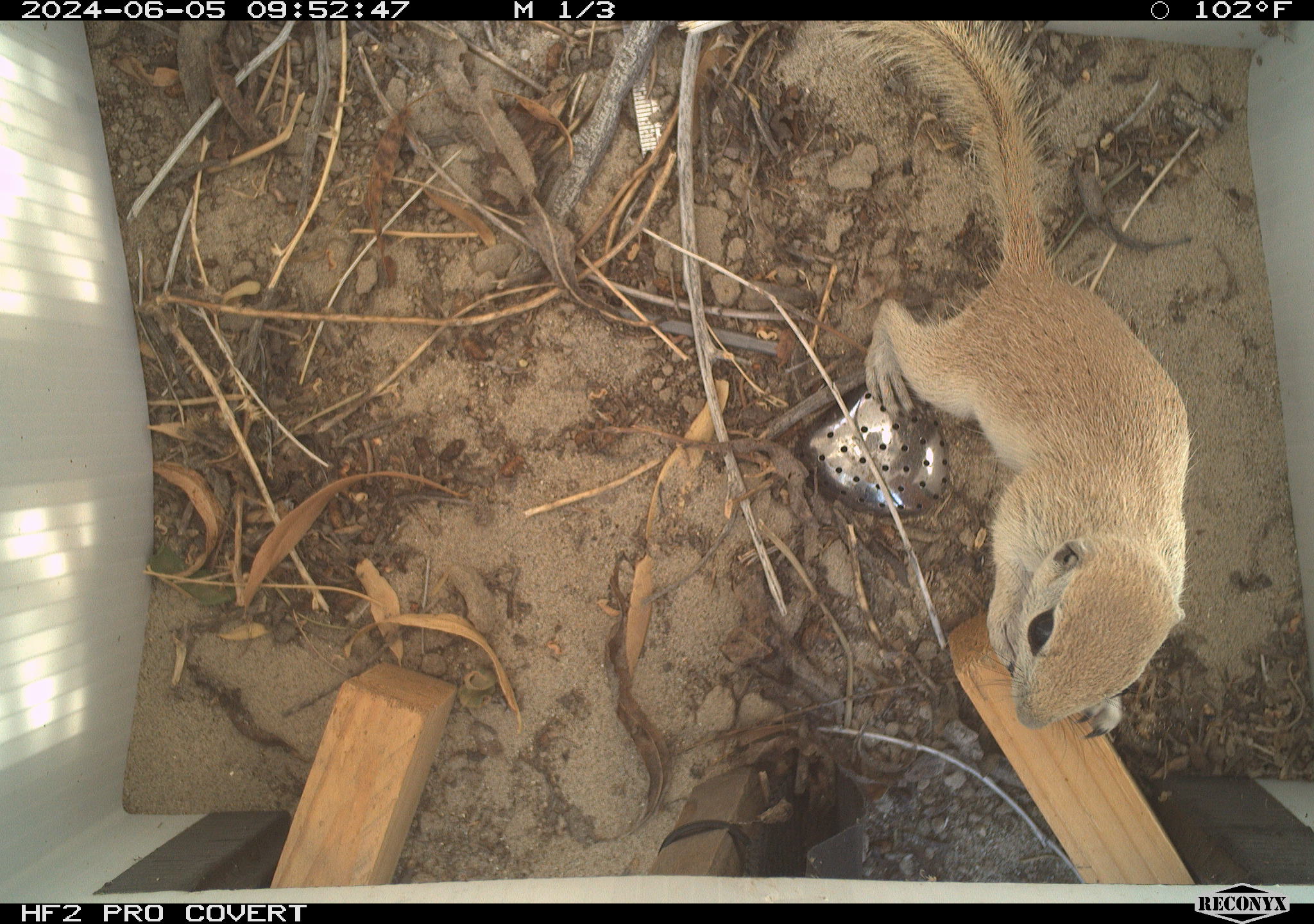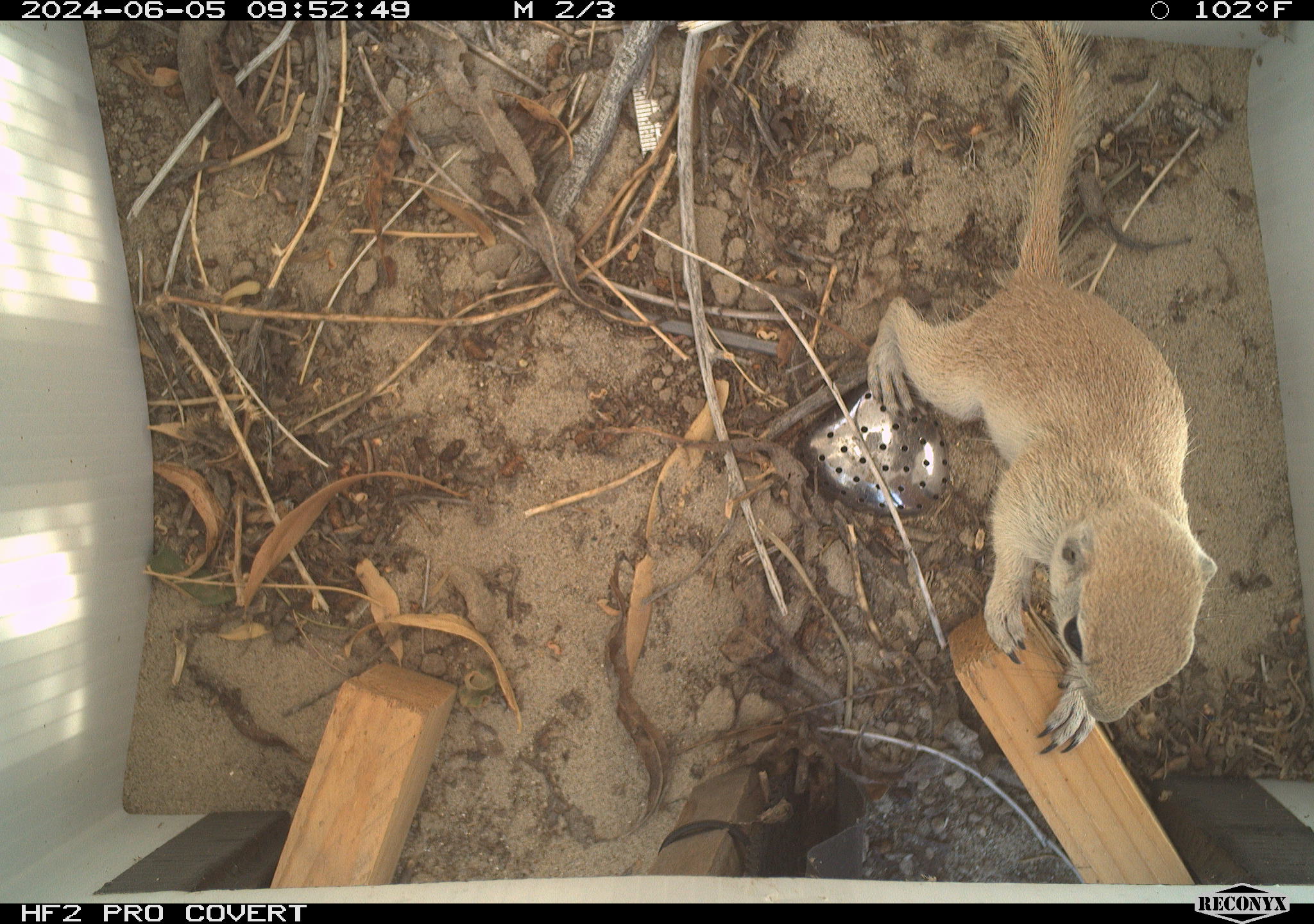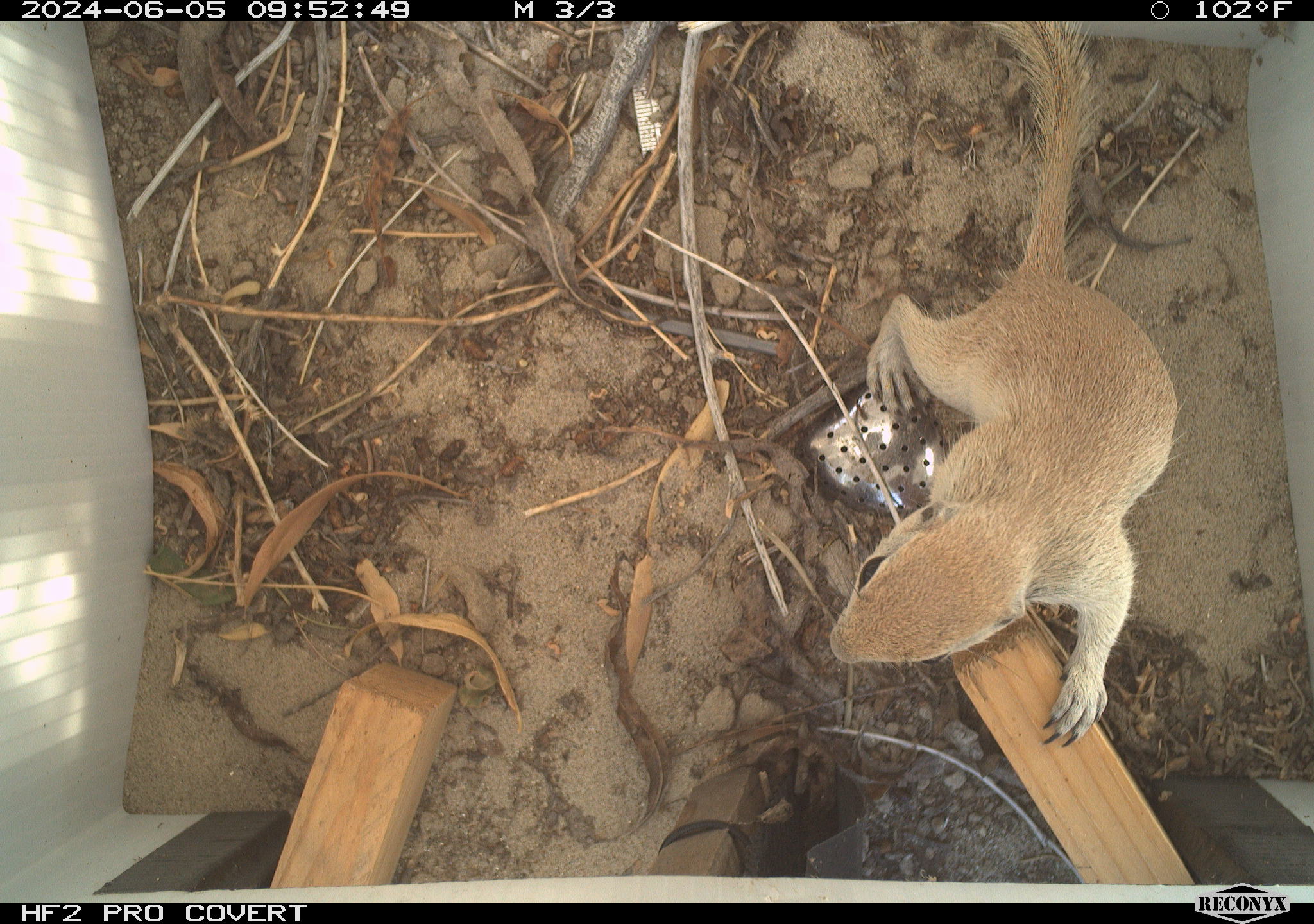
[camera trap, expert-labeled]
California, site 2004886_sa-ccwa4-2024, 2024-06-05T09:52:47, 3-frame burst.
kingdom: Animalia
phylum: Chordata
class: Mammalia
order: Rodentia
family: Sciuridae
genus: Xerospermophilus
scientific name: Xerospermophilus tereticaudus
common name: round-tailed ground squirrel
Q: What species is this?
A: Round-tailed ground squirrel (Xerospermophilus tereticaudus).